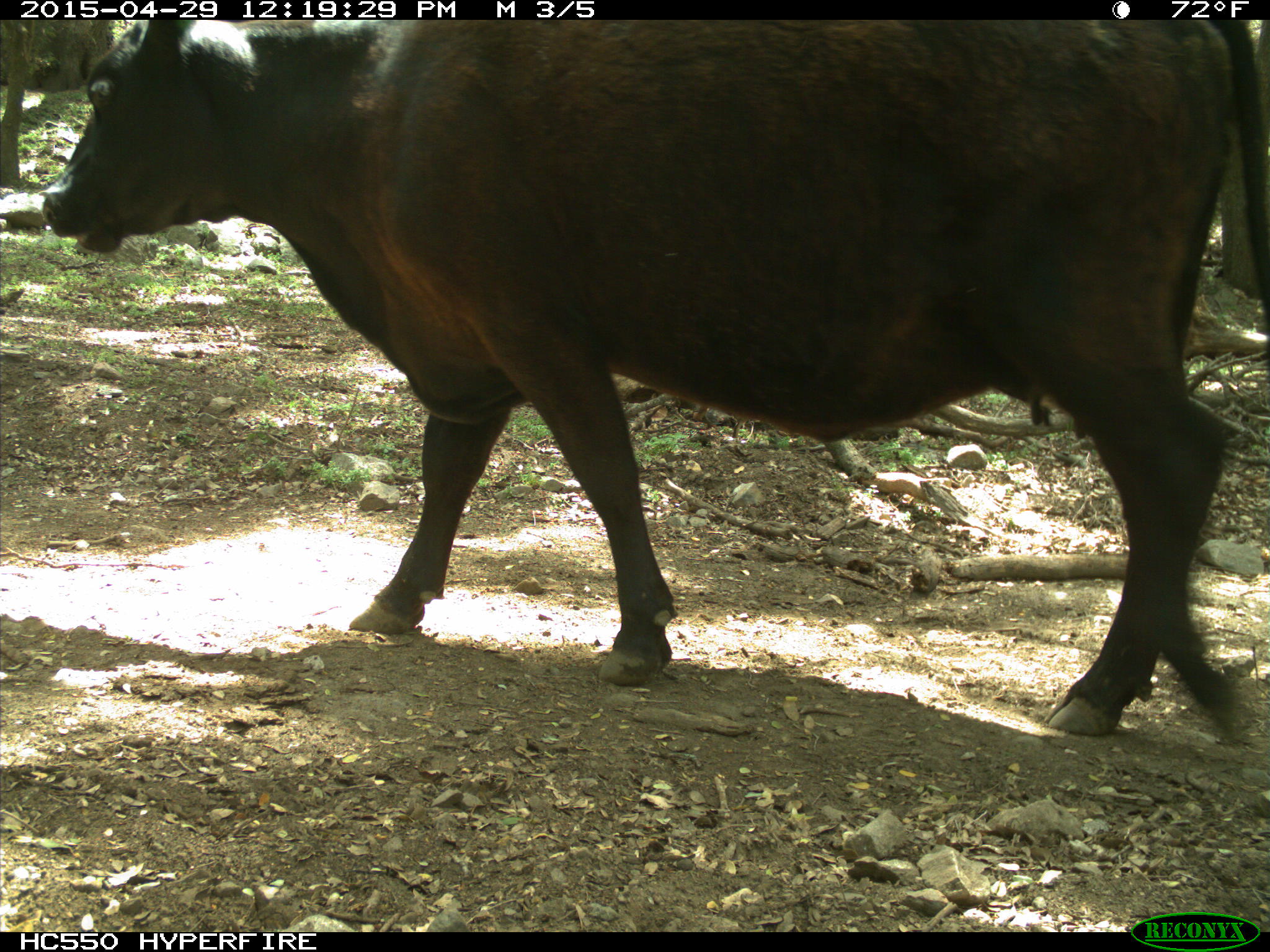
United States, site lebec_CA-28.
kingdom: Animalia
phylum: Chordata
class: Mammalia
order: Artiodactyla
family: Bovidae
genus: Bos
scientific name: Bos taurus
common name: domestic cow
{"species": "Bos taurus (domestic cow)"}